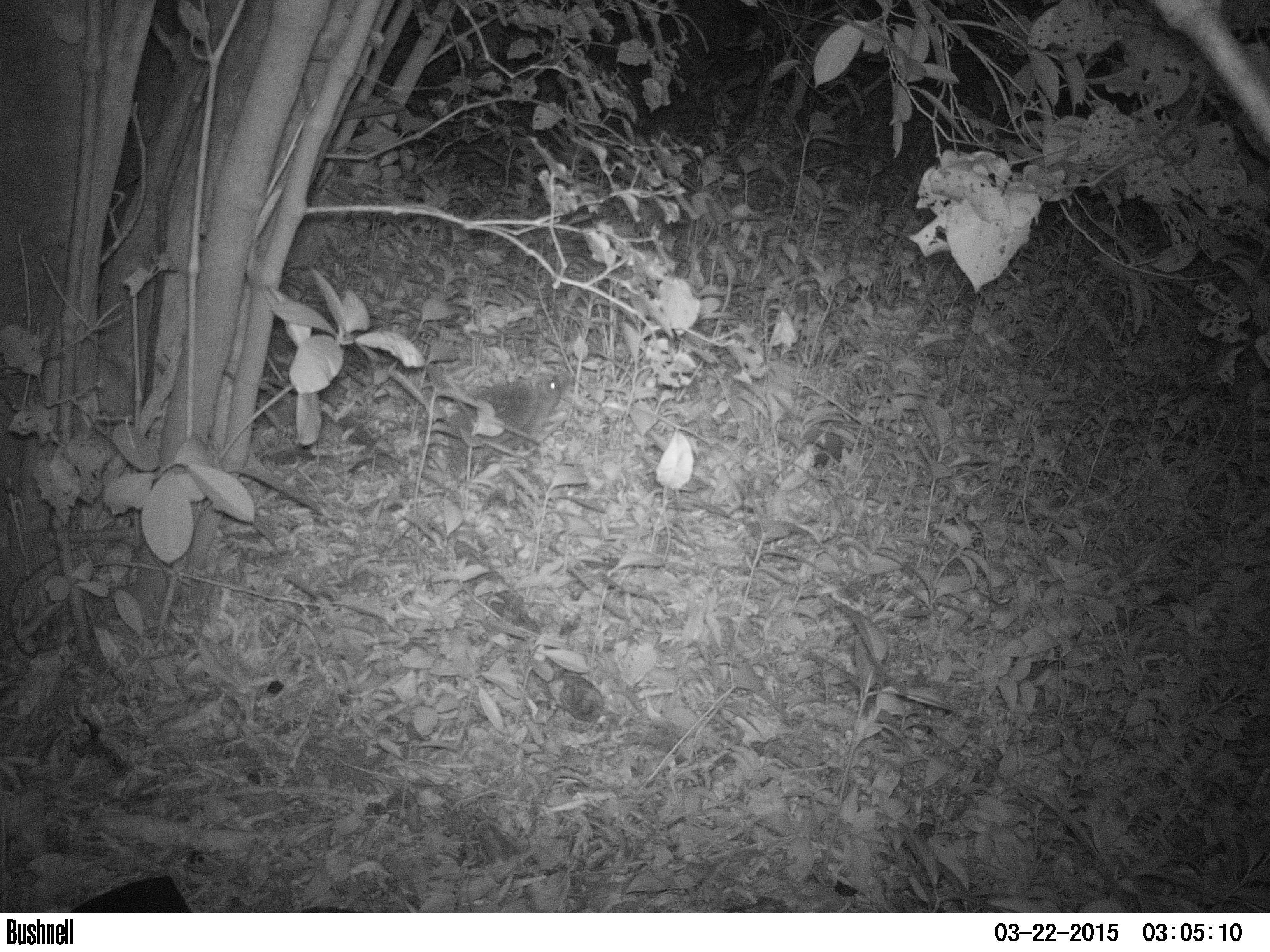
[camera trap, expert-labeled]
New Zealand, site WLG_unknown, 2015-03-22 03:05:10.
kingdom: Animalia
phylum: Chordata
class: Mammalia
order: Eulipotyphla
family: Erinaceidae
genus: Erinaceus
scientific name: Erinaceus europaeus europaeus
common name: european hedgehog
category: hedgehog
Hedgehog (european hedgehog) (Erinaceus europaeus europaeus).